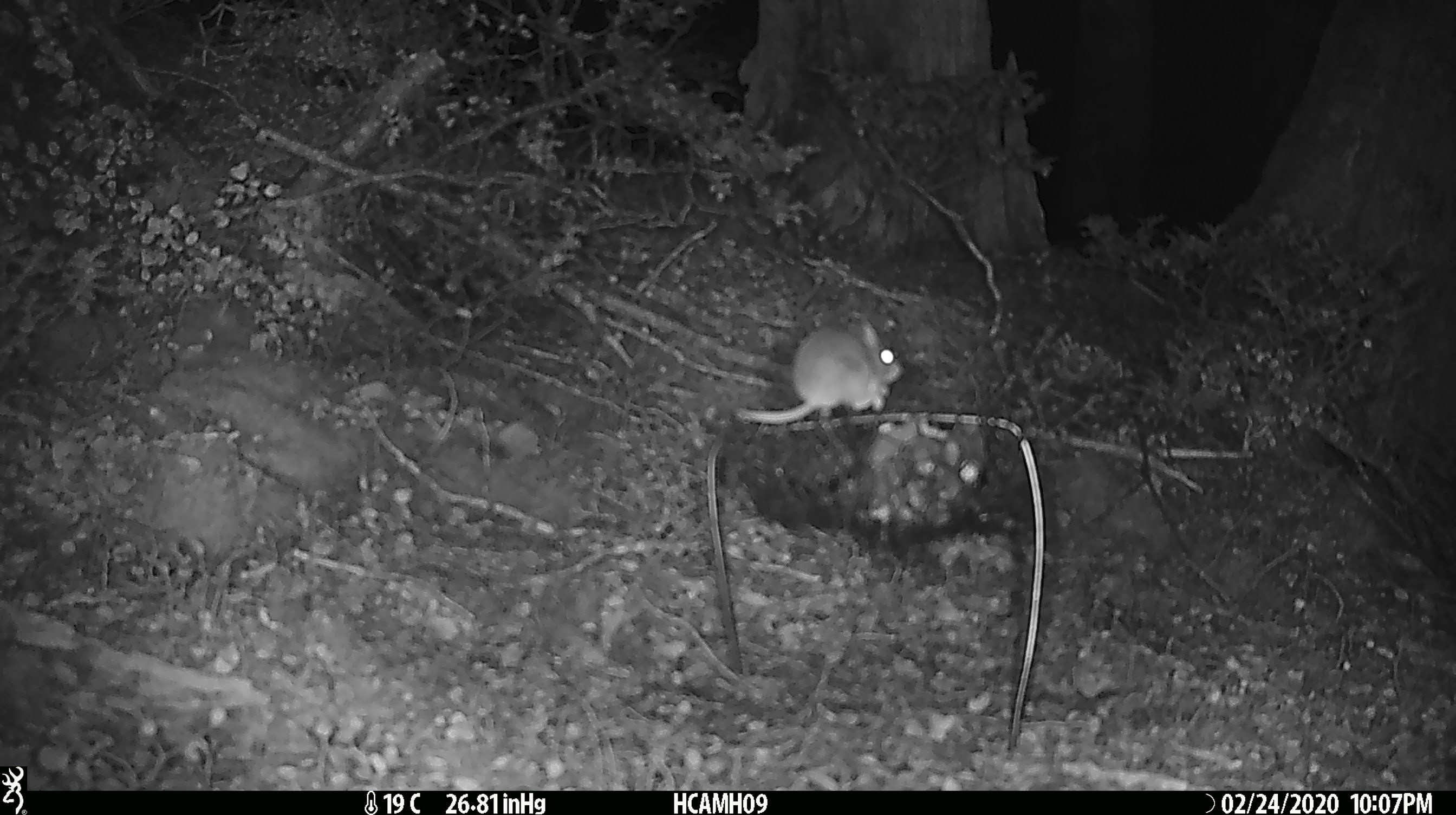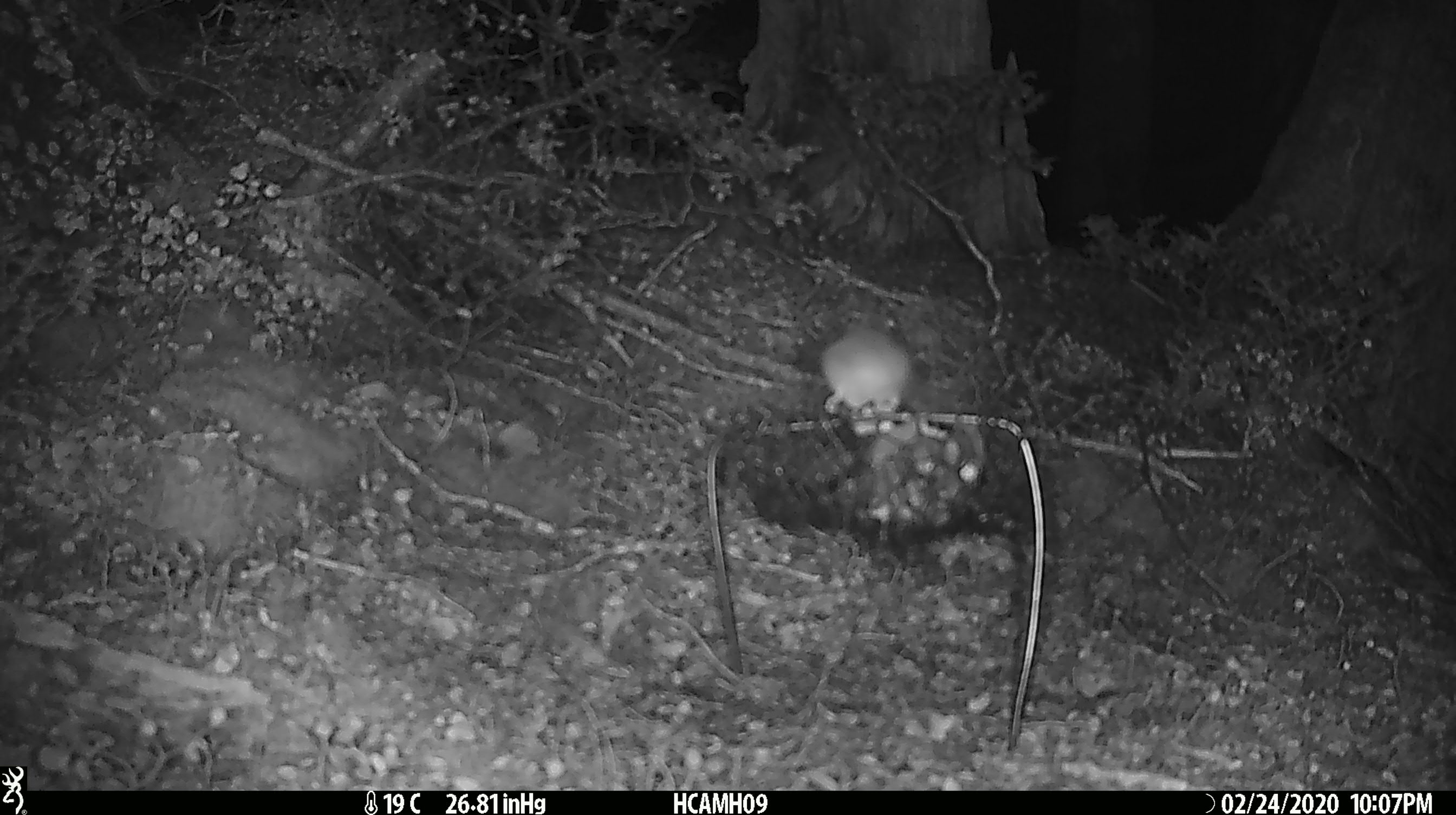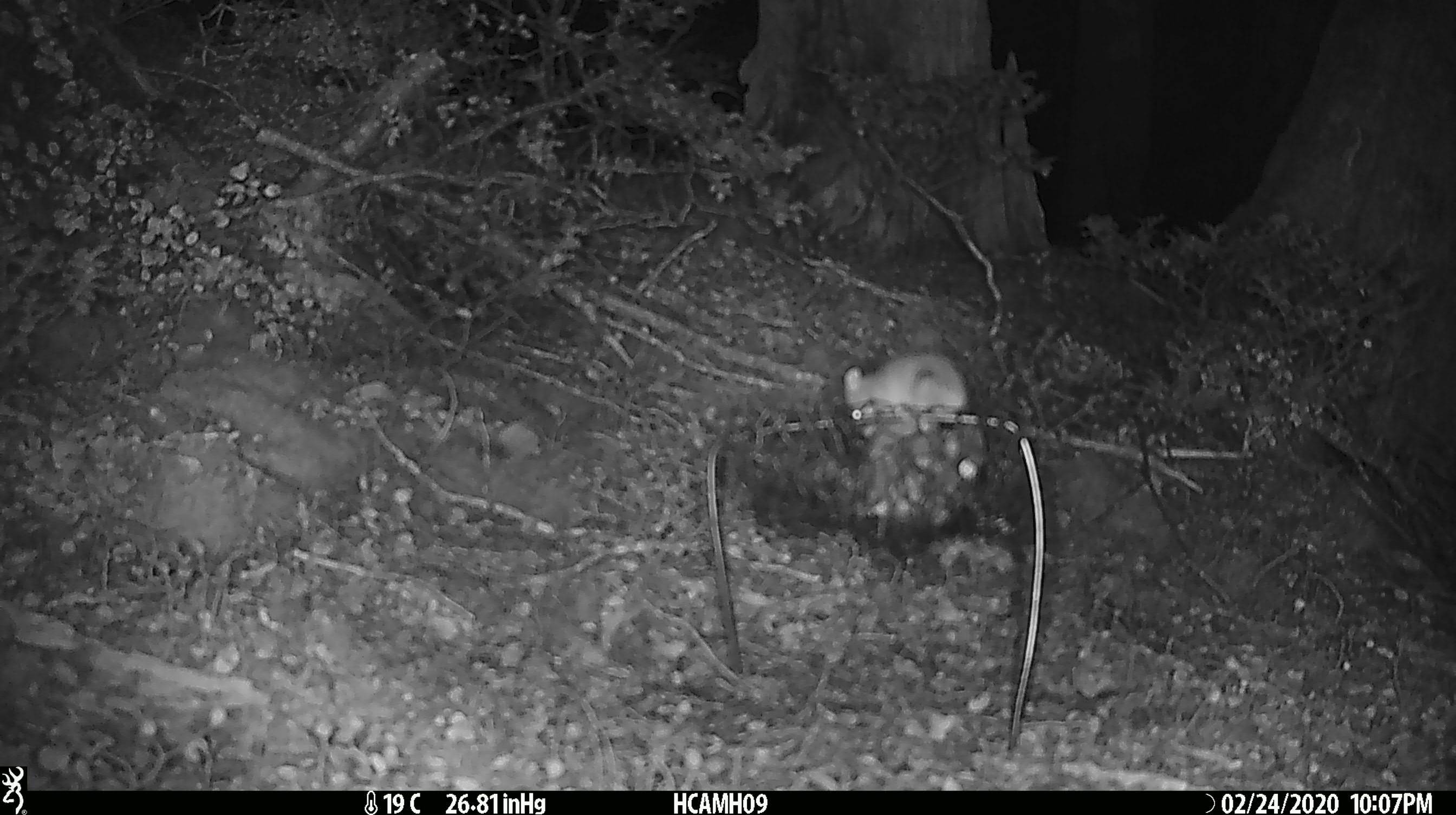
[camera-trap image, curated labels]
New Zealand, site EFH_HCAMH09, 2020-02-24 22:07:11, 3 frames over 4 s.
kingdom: Animalia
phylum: Chordata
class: Mammalia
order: Rodentia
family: Muridae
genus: Mus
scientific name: Mus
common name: mouse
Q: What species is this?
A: Mouse (Mus).